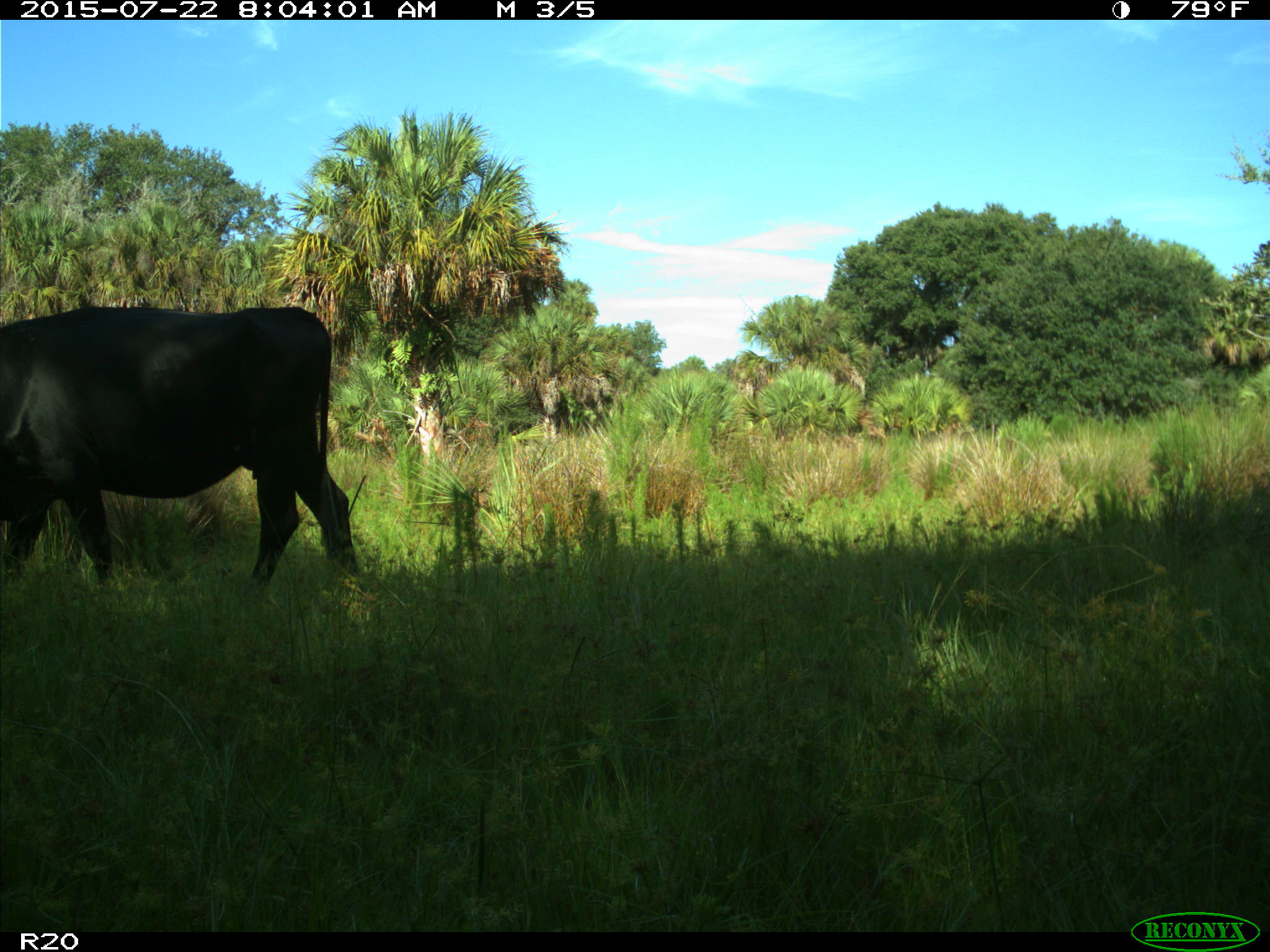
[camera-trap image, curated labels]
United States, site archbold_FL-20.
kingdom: Animalia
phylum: Chordata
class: Mammalia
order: Artiodactyla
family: Bovidae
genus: Bos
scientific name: Bos taurus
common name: domestic cow